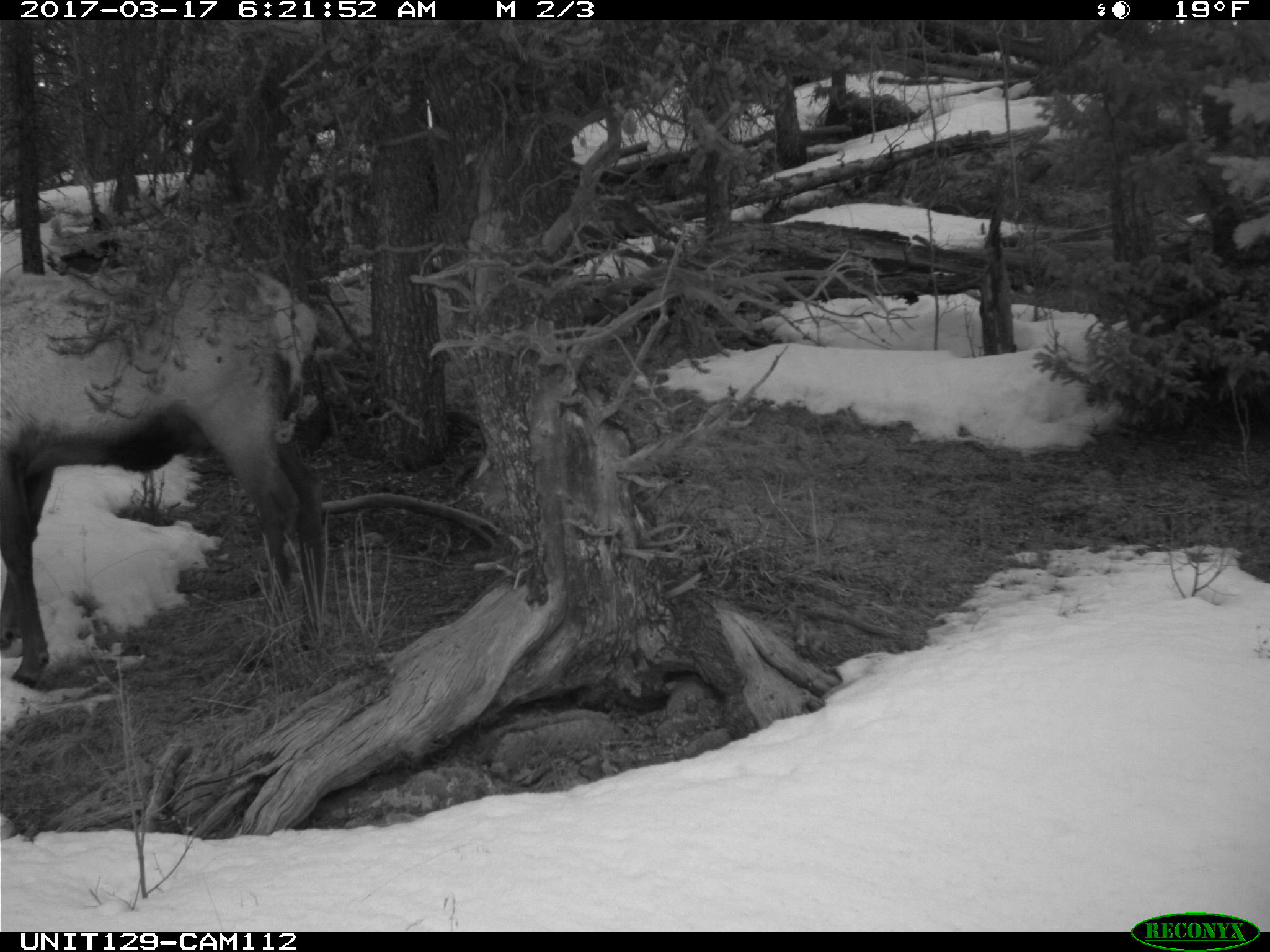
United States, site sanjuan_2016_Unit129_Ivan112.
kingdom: Animalia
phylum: Chordata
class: Mammalia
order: Artiodactyla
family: Cervidae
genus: Cervus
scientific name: Cervus elaphus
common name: red deer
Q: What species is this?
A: Cervus elaphus (red deer).